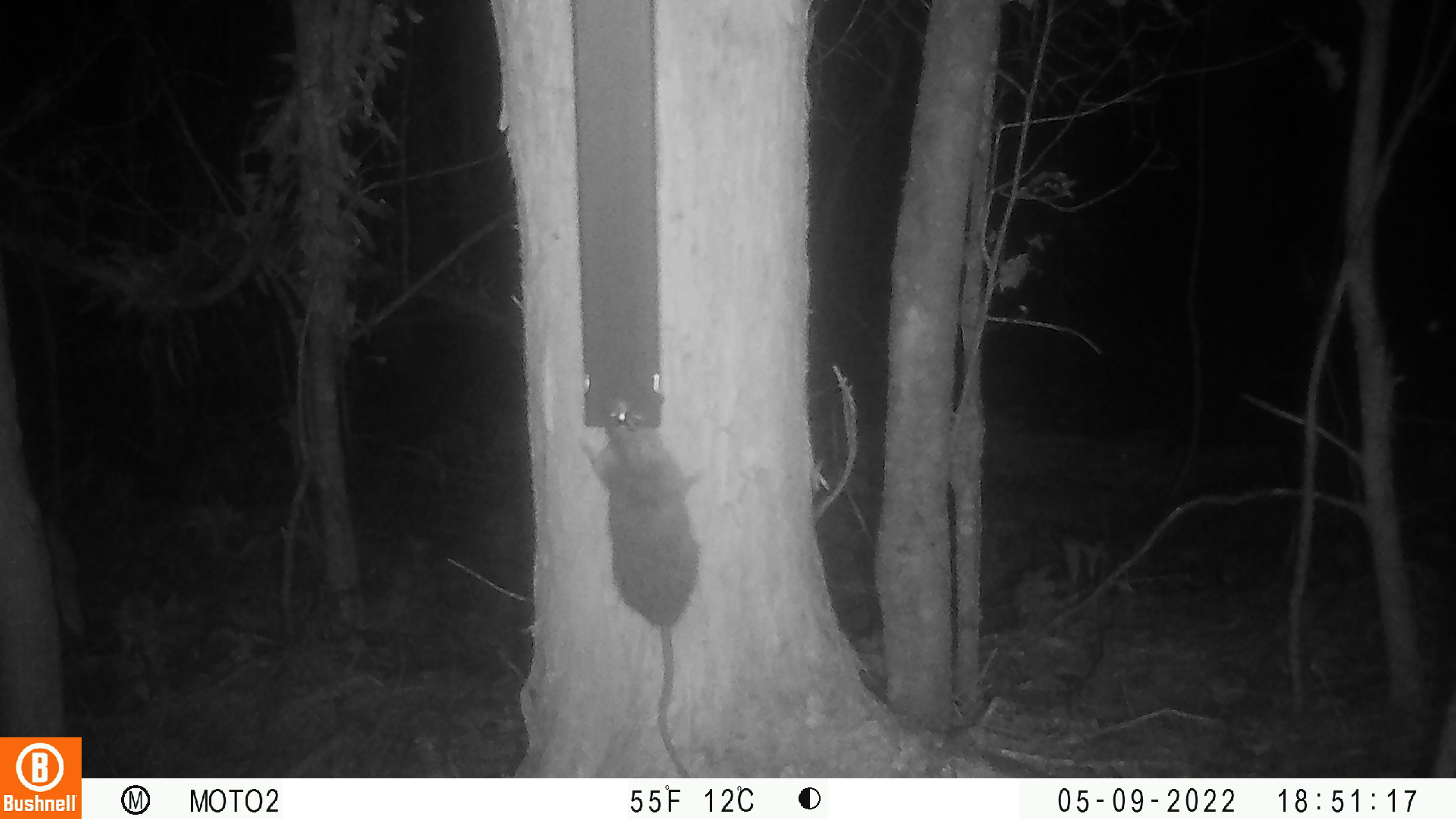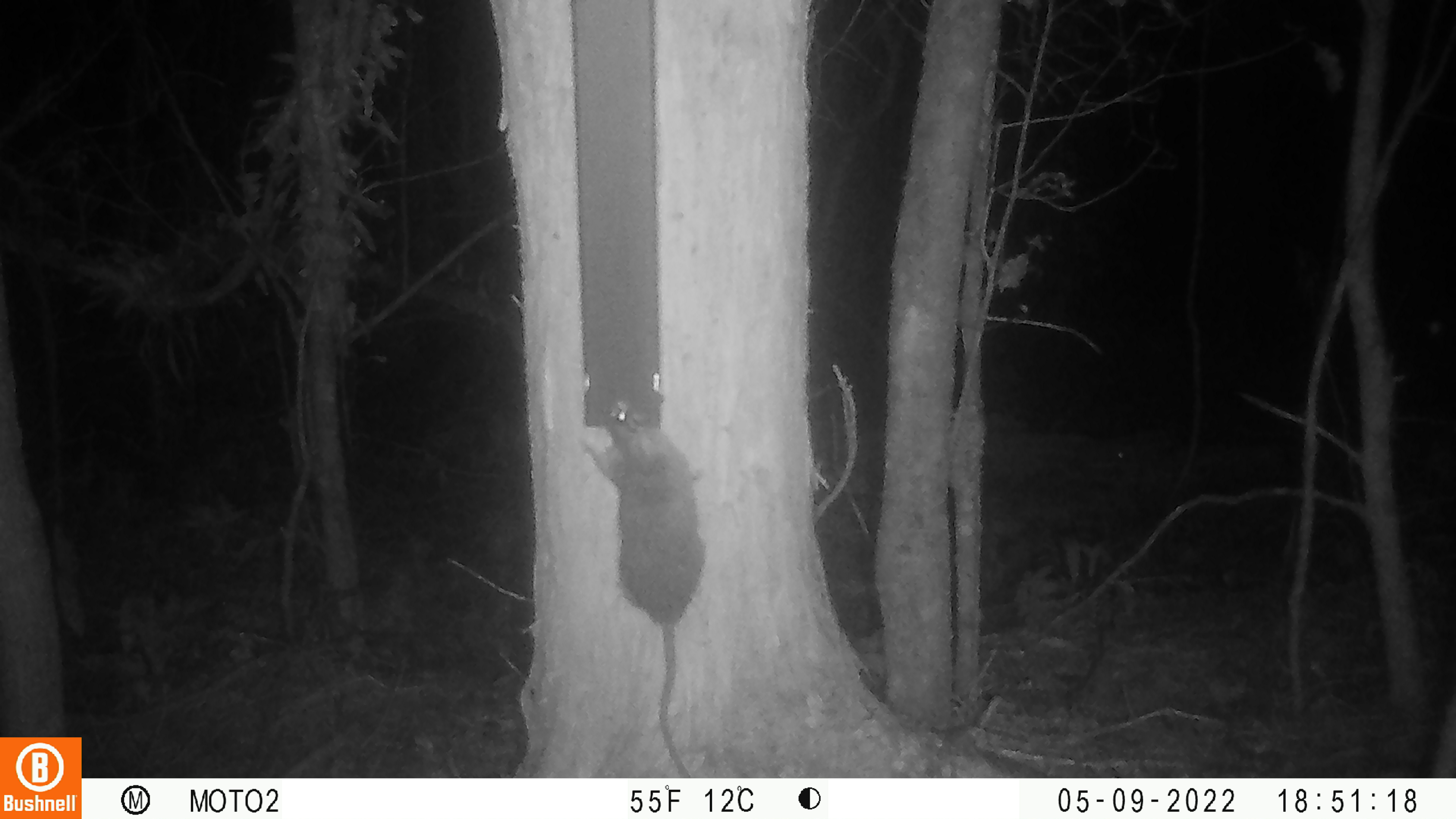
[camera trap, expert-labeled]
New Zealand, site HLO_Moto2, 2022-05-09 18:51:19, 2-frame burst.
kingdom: Animalia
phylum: Chordata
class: Mammalia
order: Rodentia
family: Muridae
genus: Rattus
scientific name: Rattus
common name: rat